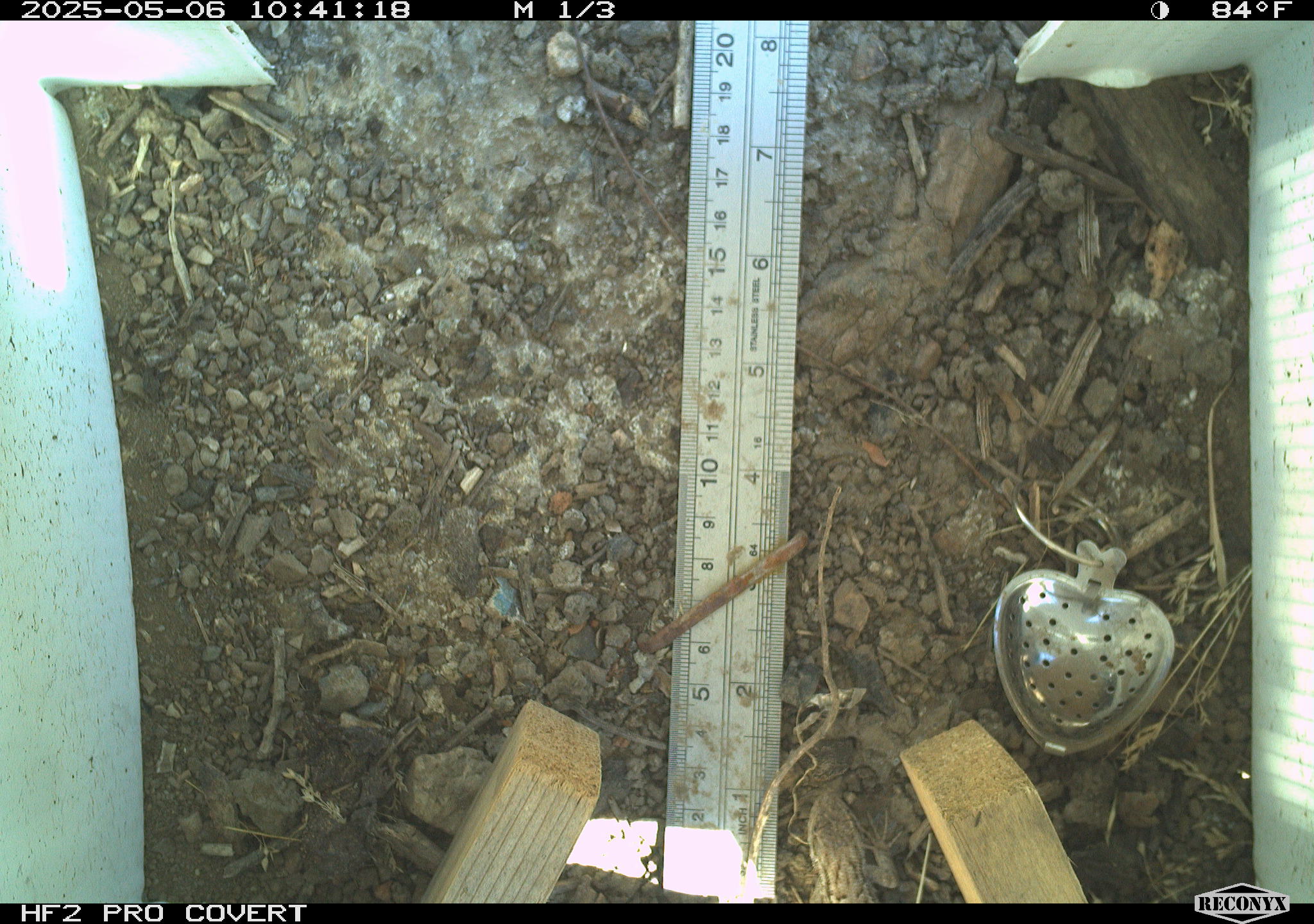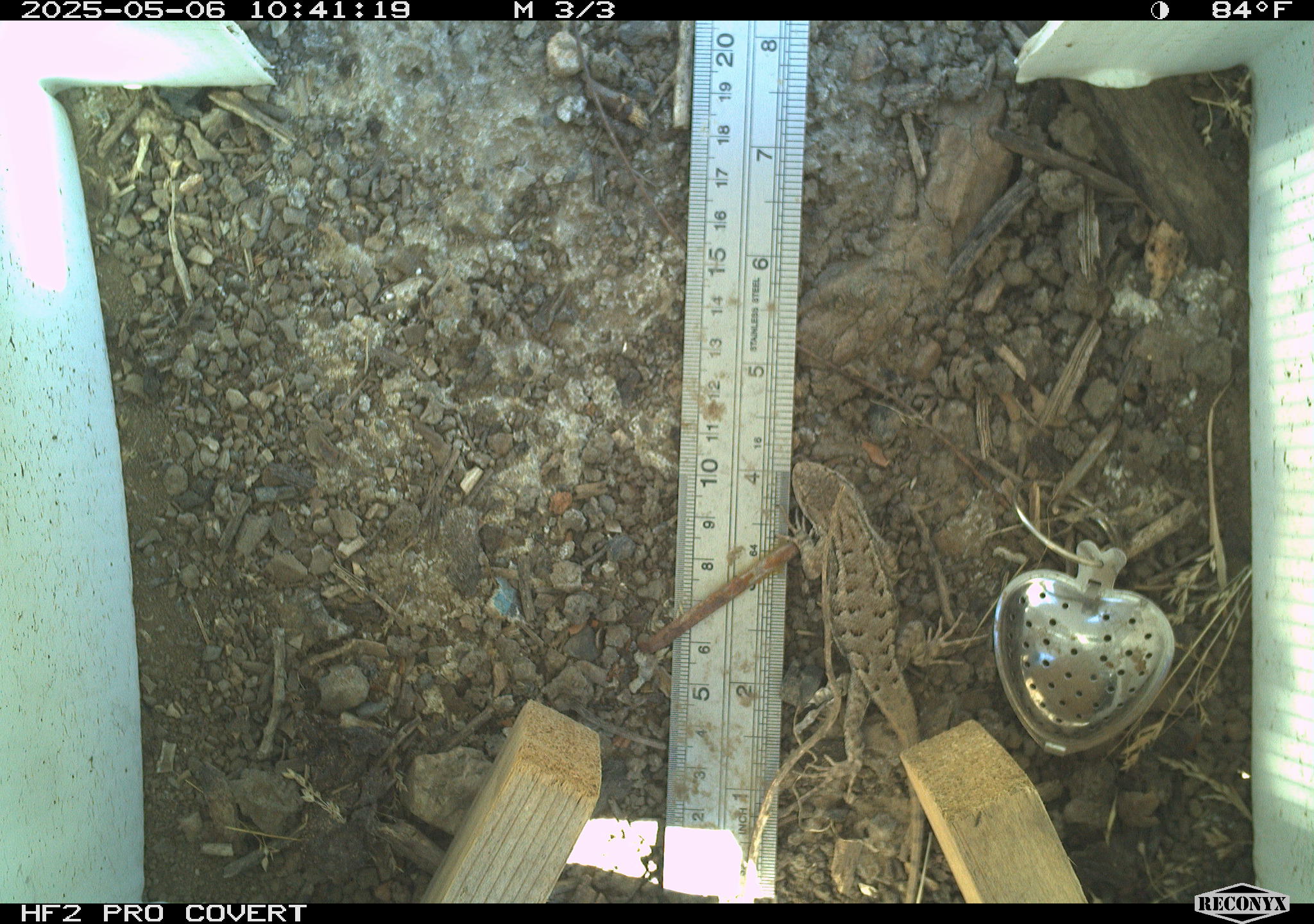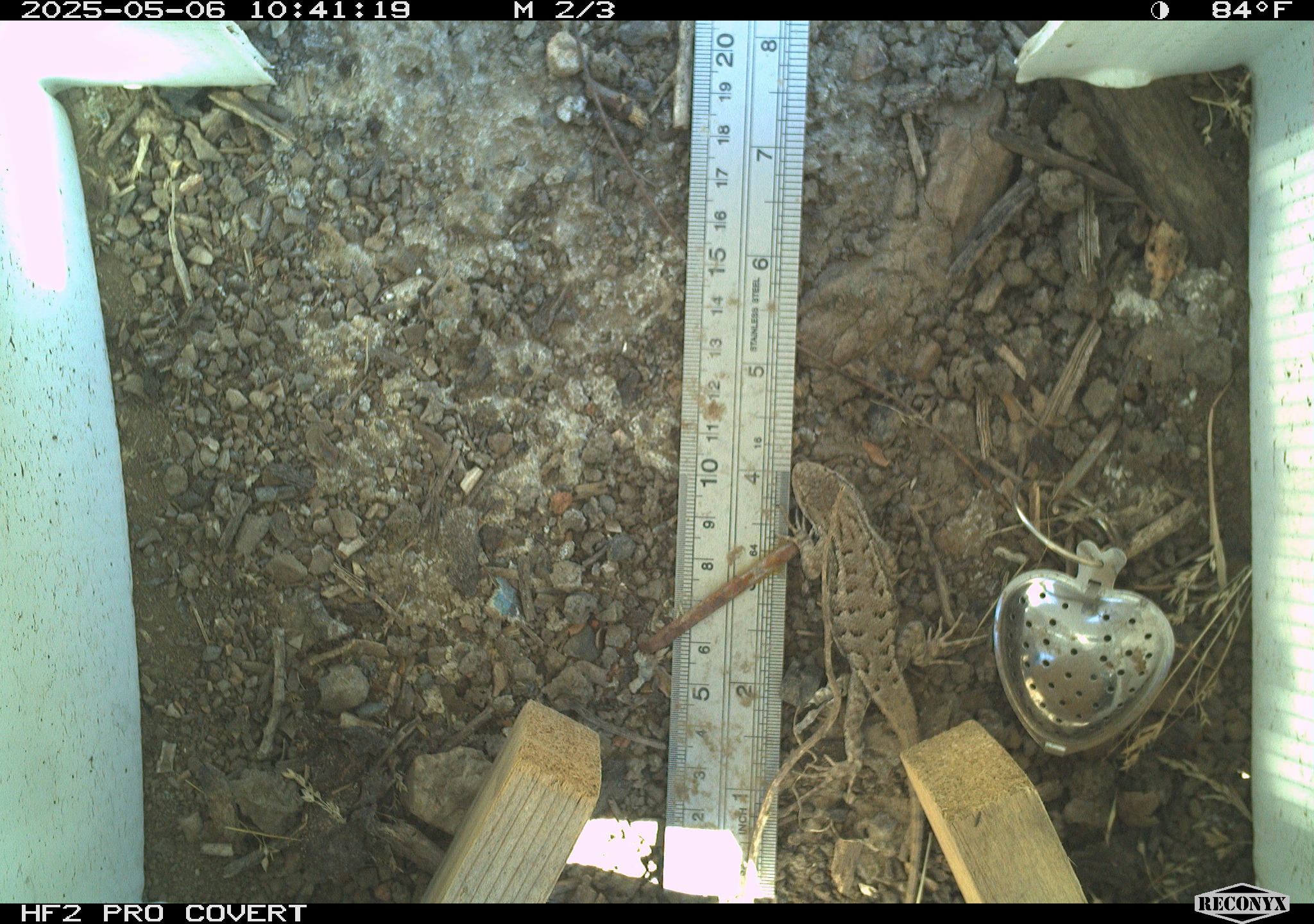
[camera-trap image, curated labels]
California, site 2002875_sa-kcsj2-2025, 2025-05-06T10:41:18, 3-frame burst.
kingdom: Animalia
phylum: Chordata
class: Reptilia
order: Squamata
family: Phrynosomatidae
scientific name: Phrynosomatidae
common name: north american spiny lizards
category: sceloporus/uta species